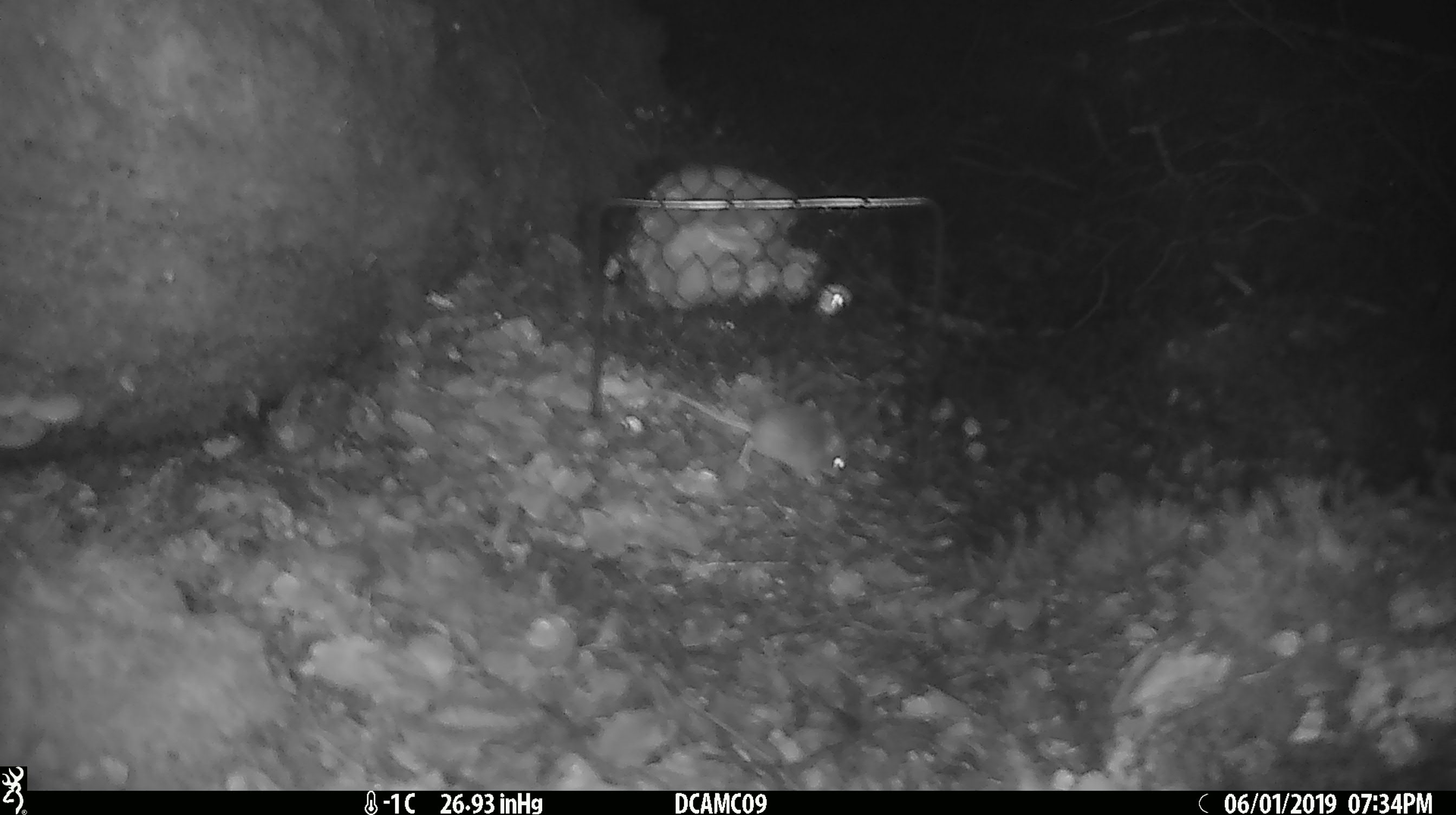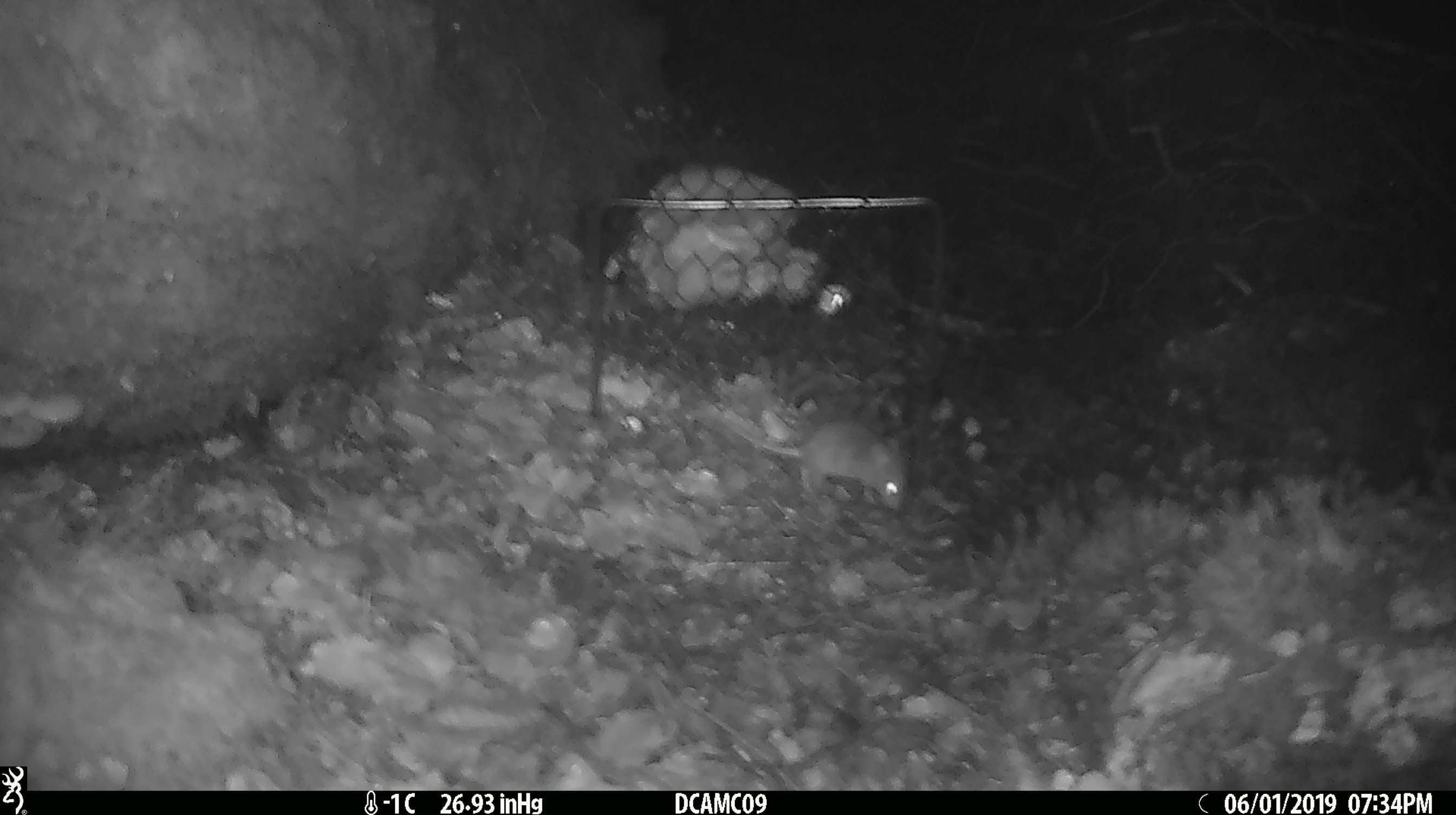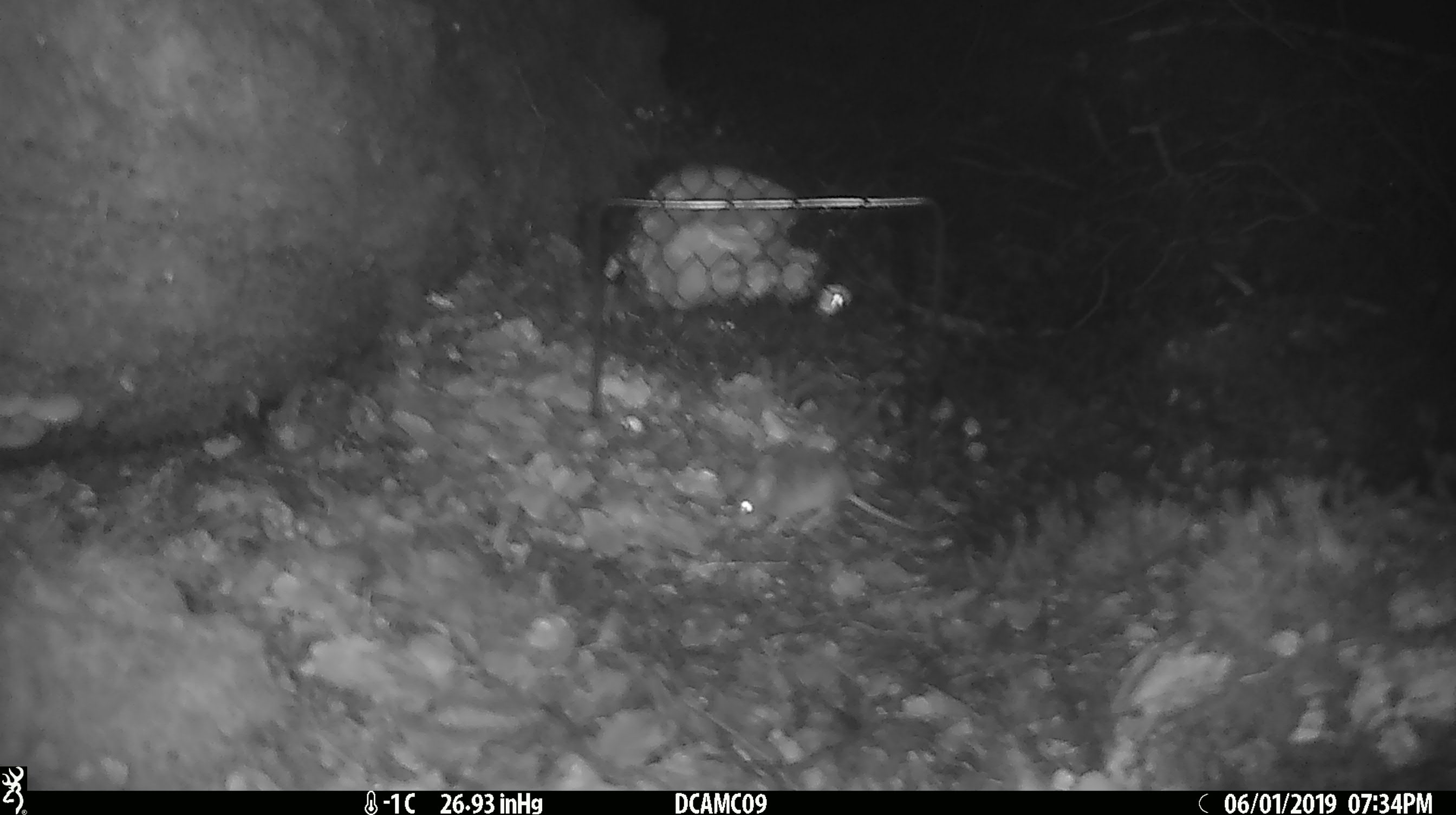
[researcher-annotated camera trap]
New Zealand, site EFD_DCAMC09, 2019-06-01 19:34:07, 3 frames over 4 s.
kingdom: Animalia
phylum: Chordata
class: Mammalia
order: Rodentia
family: Muridae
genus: Mus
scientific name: Mus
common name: mouse